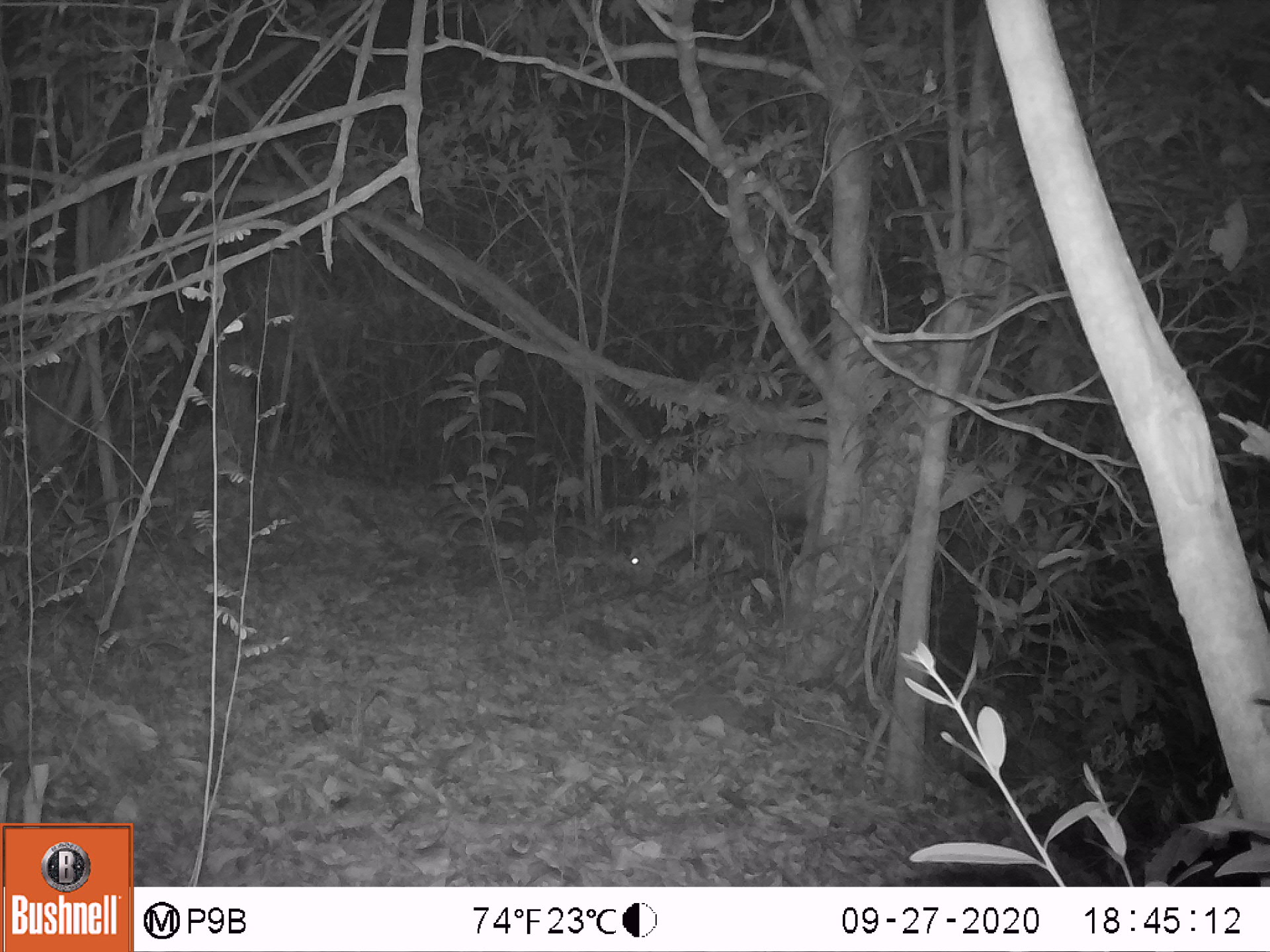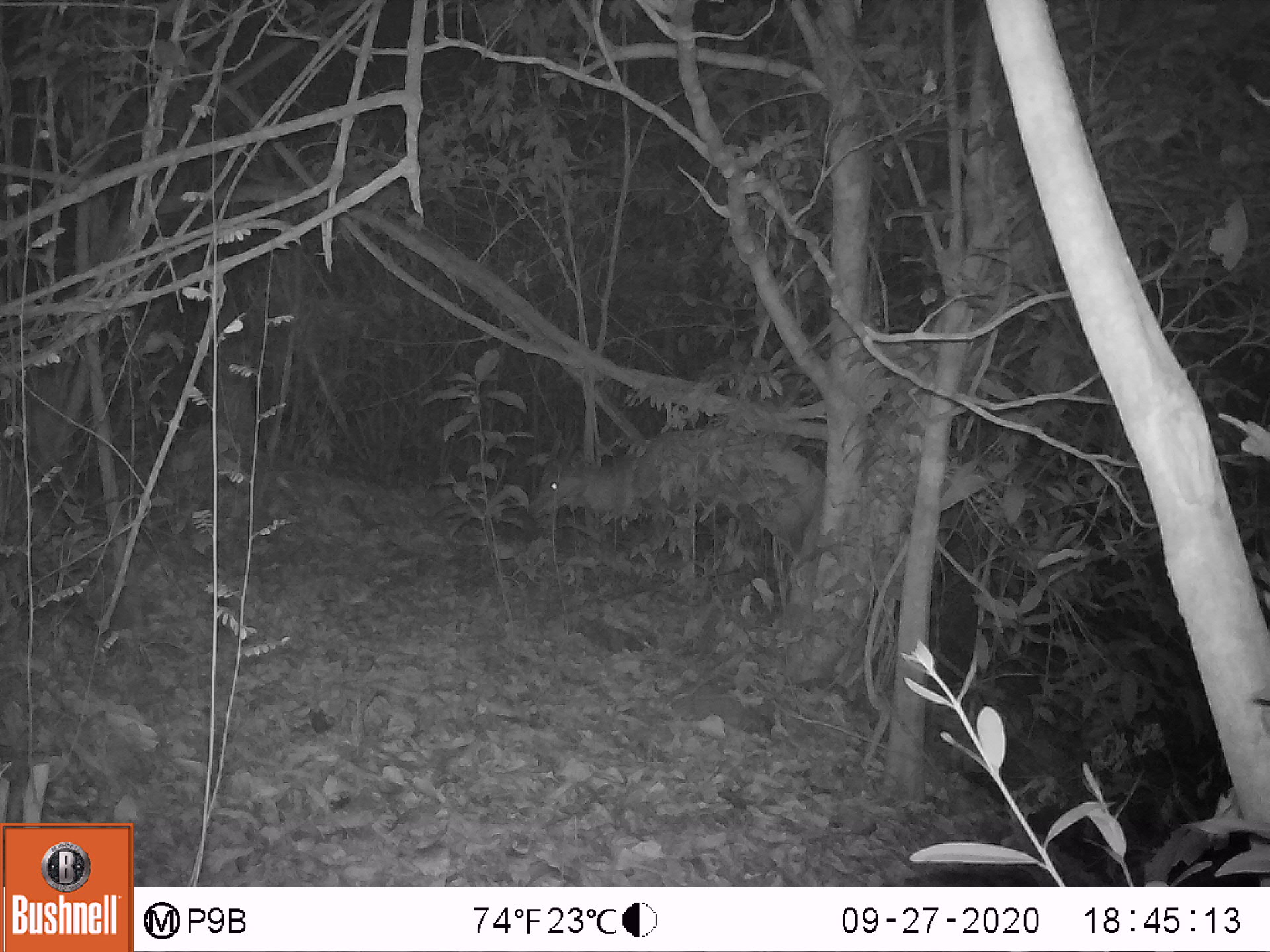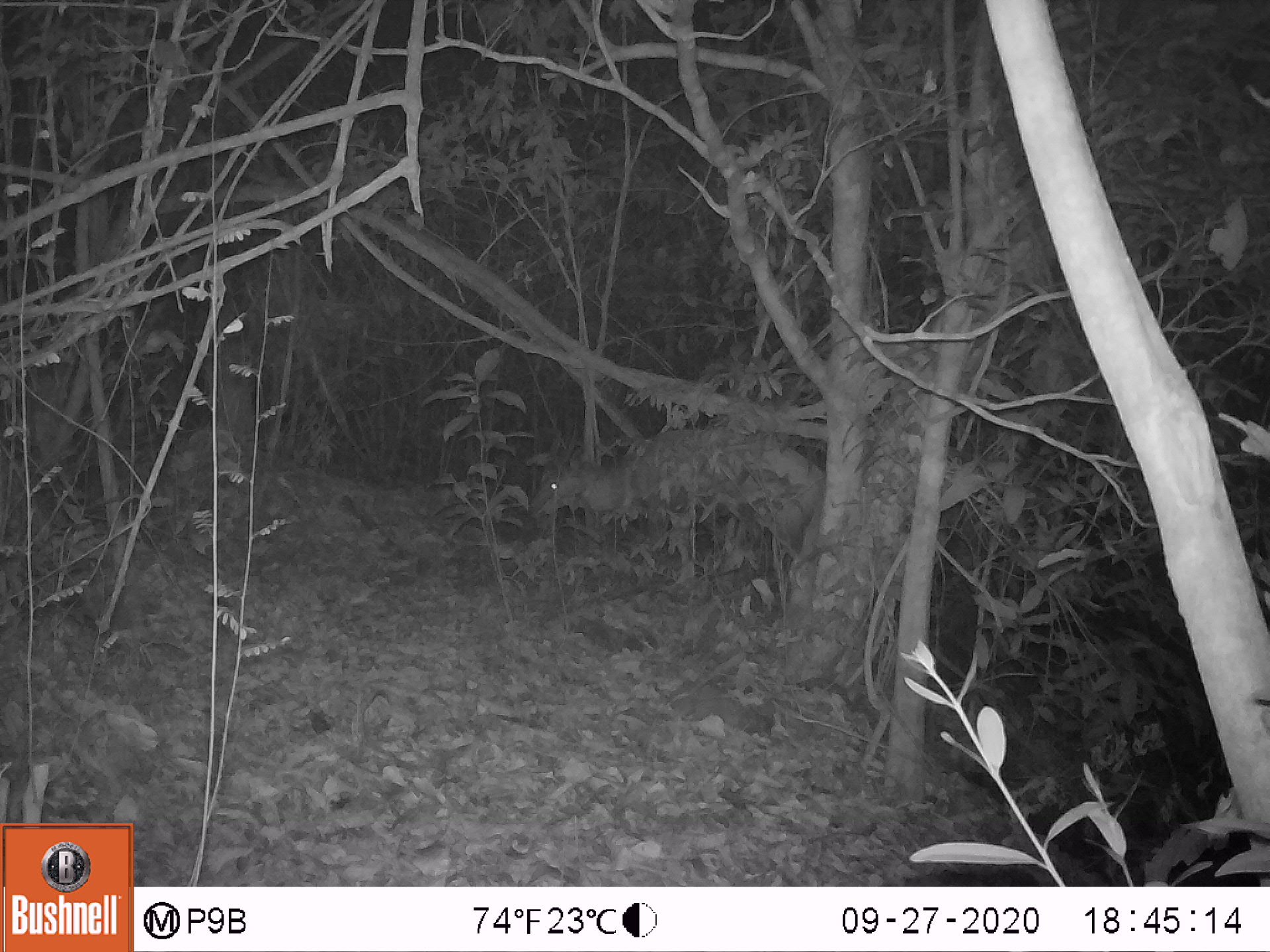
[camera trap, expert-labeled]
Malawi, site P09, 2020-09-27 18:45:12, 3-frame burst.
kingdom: Animalia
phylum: Chordata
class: Mammalia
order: Artiodactyla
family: Bovidae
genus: Tragelaphus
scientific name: Tragelaphus sylvaticus sylvaticus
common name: cape bushbuck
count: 1